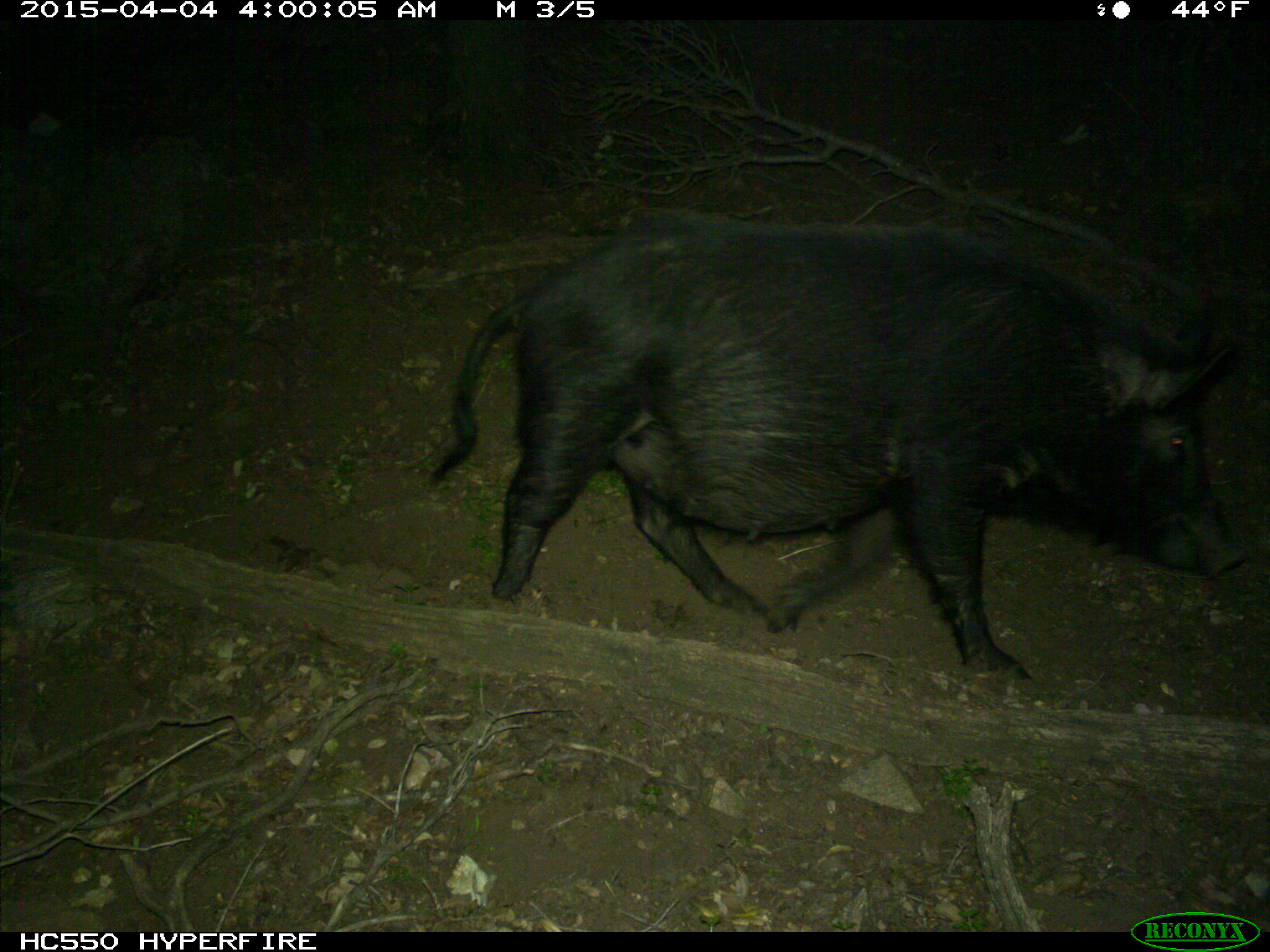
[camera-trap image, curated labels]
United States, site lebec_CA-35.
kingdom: Animalia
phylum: Chordata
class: Mammalia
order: Artiodactyla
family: Suidae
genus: Sus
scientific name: Sus scrofa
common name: wild boar